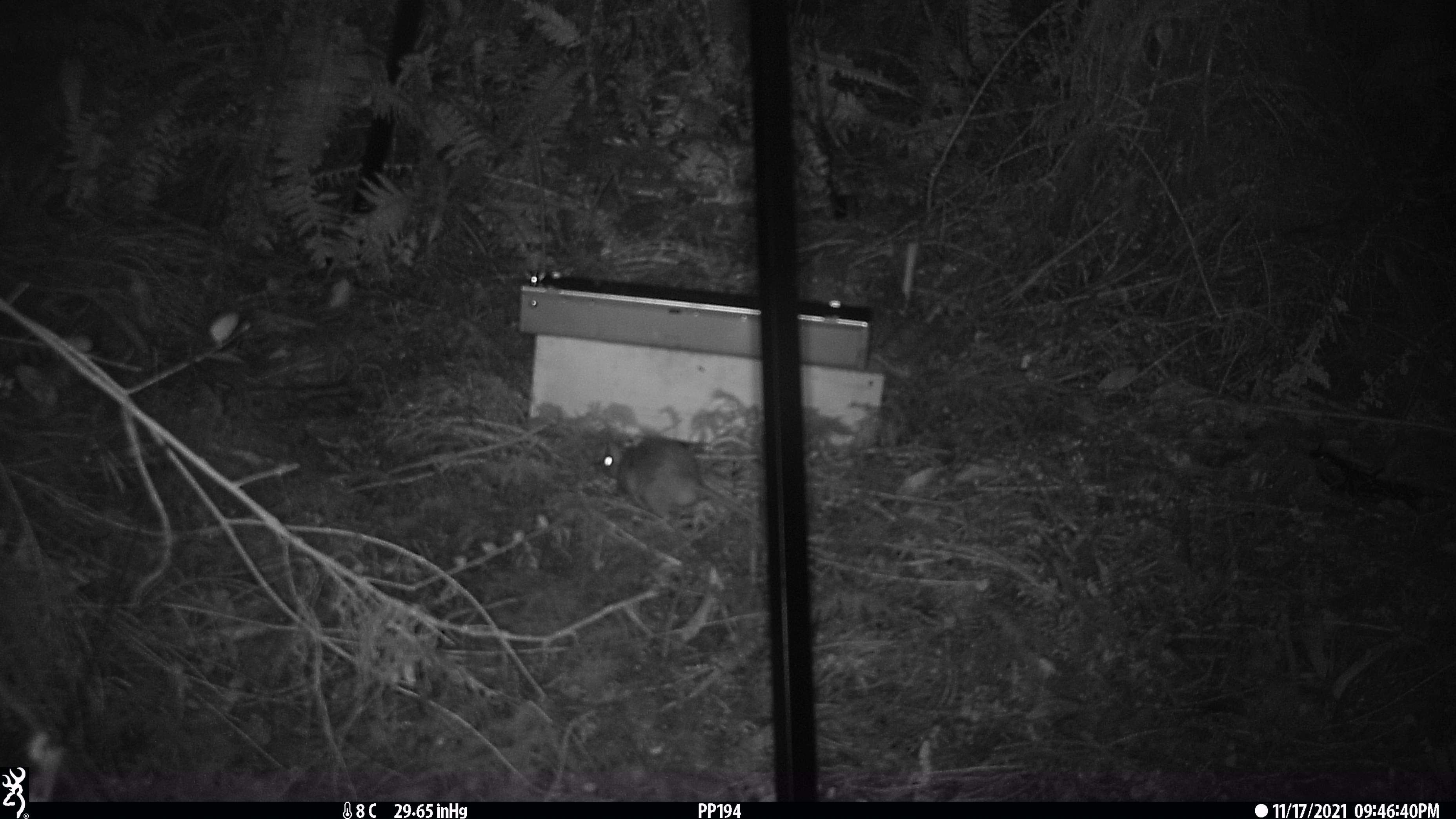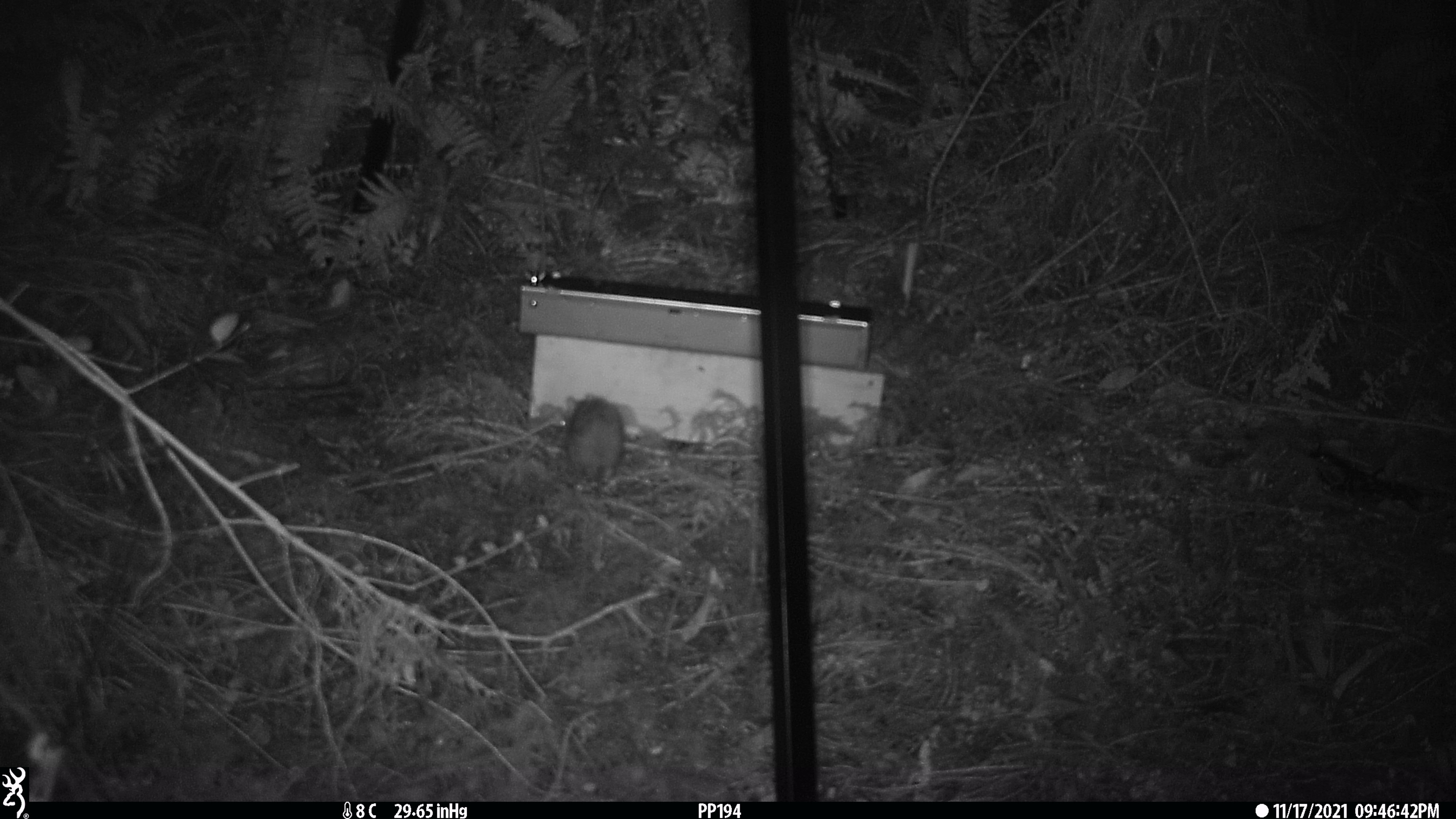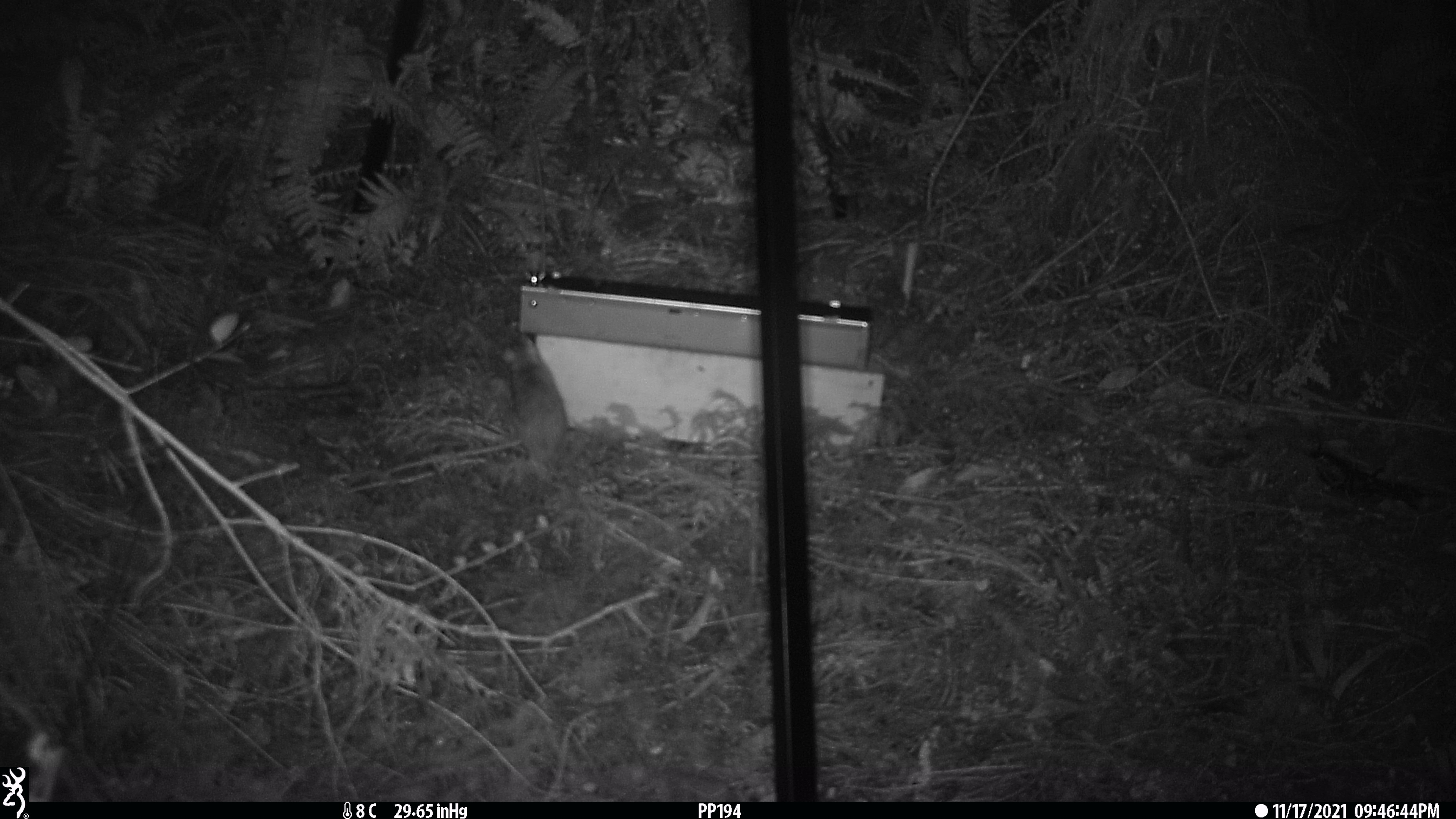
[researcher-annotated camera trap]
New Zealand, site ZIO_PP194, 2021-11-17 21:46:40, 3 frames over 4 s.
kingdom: Animalia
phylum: Chordata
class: Mammalia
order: Rodentia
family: Muridae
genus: Rattus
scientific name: Rattus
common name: rat